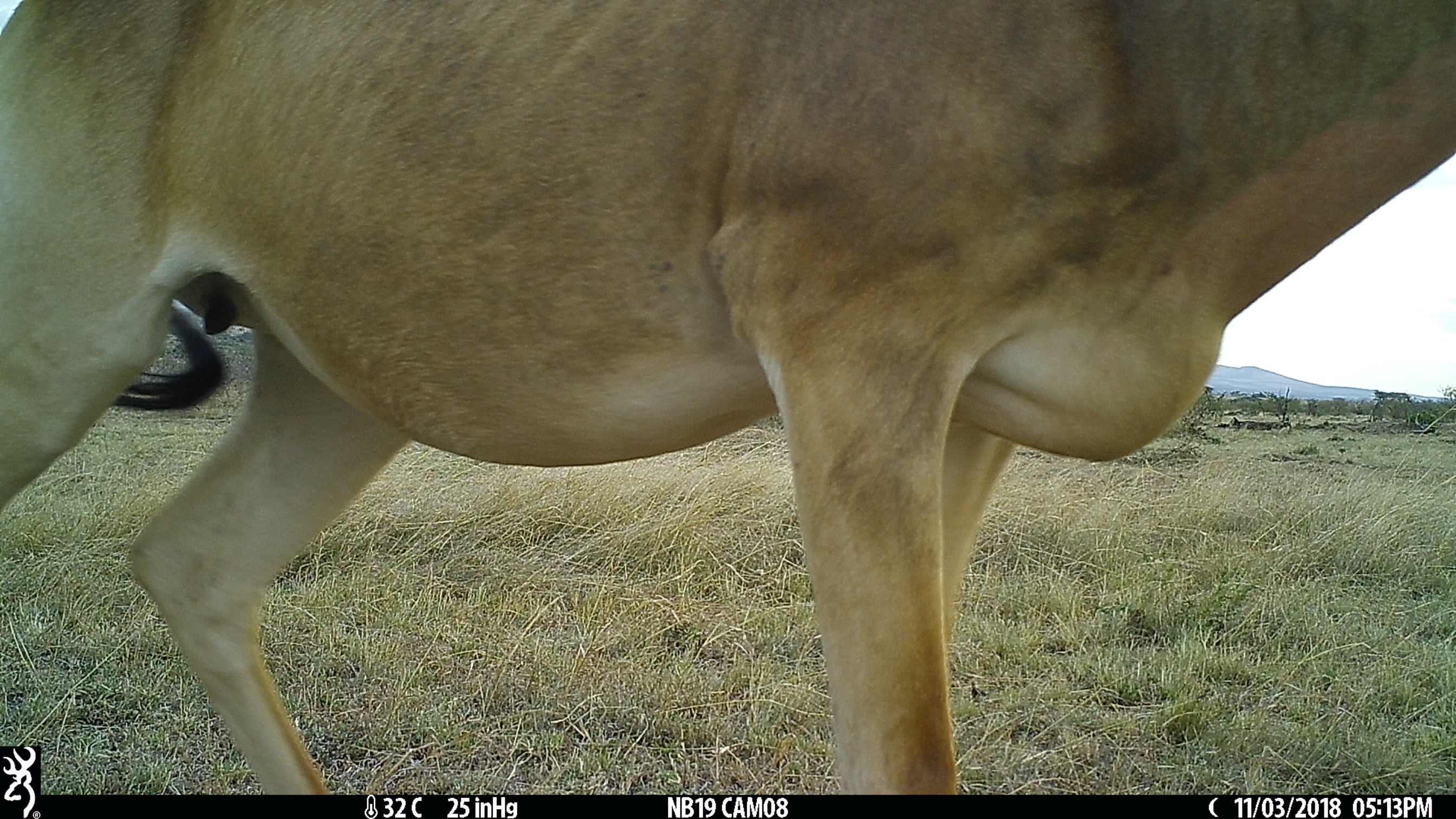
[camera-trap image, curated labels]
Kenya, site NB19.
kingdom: Animalia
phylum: Chordata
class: Mammalia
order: Artiodactyla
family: Bovidae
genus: Alcelaphus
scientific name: Alcelaphus buselaphus cokii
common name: coke's hartebeest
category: hartebeest cokes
Hartebeest cokes (coke's hartebeest) (Alcelaphus buselaphus cokii).